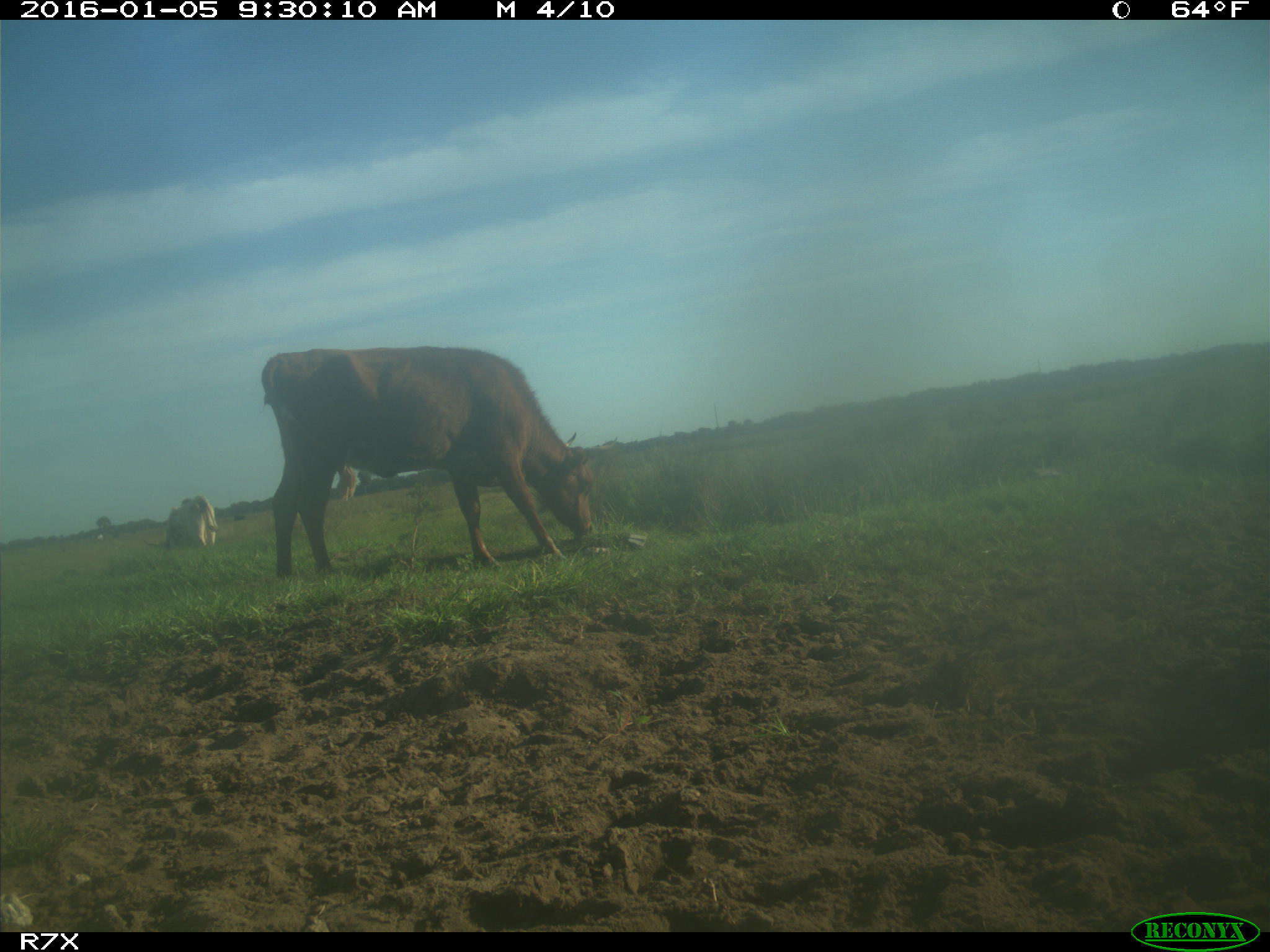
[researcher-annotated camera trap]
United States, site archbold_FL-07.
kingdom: Animalia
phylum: Chordata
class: Mammalia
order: Artiodactyla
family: Bovidae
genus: Bos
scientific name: Bos taurus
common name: domestic cow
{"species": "Bos taurus (domestic cow)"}